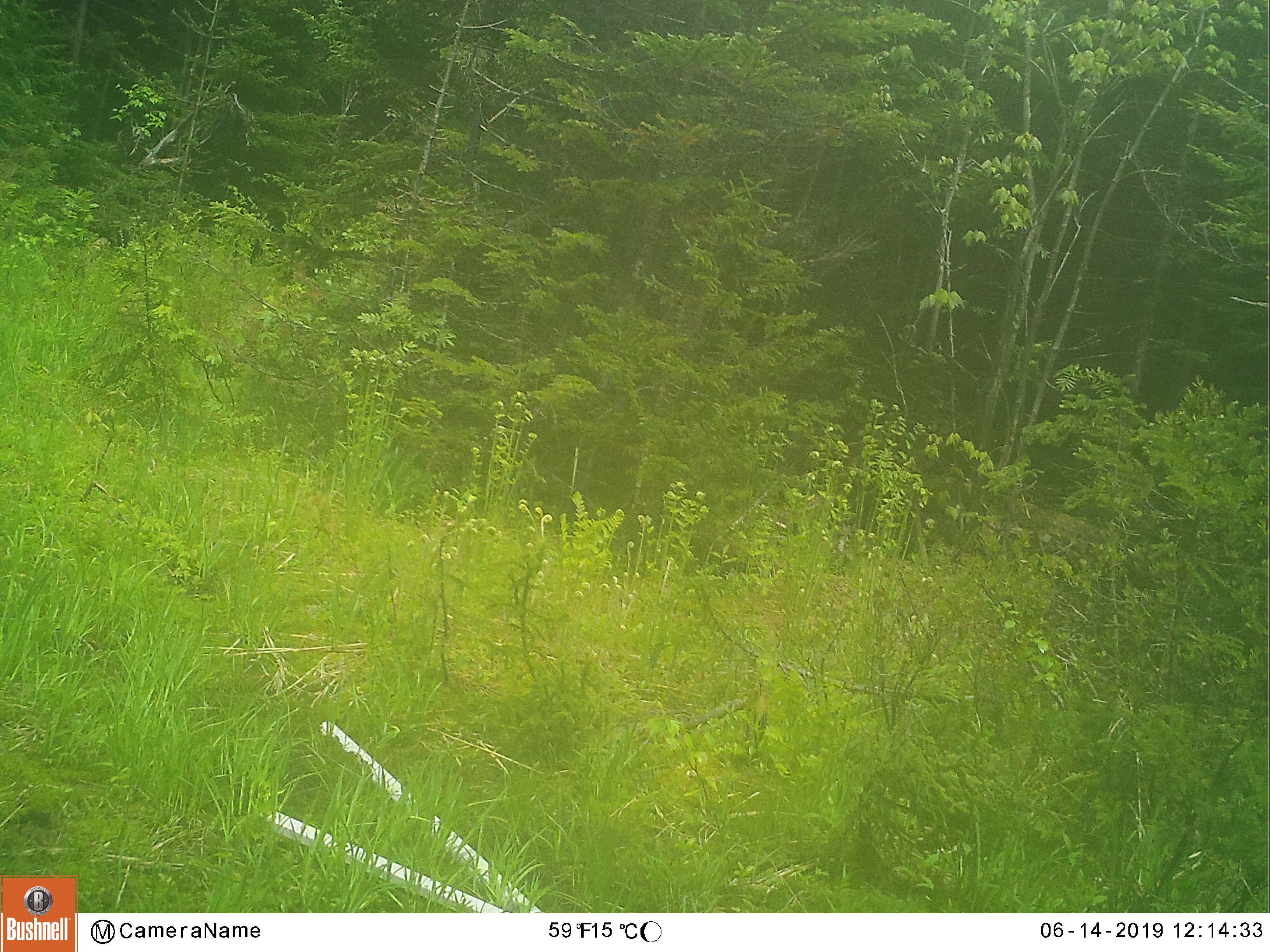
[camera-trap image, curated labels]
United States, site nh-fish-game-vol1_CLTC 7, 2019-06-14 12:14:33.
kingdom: Animalia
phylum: Chordata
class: Mammalia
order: Carnivora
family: Ursidae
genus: Ursus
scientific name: Ursus americanus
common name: black bear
Black bear (Ursus americanus).